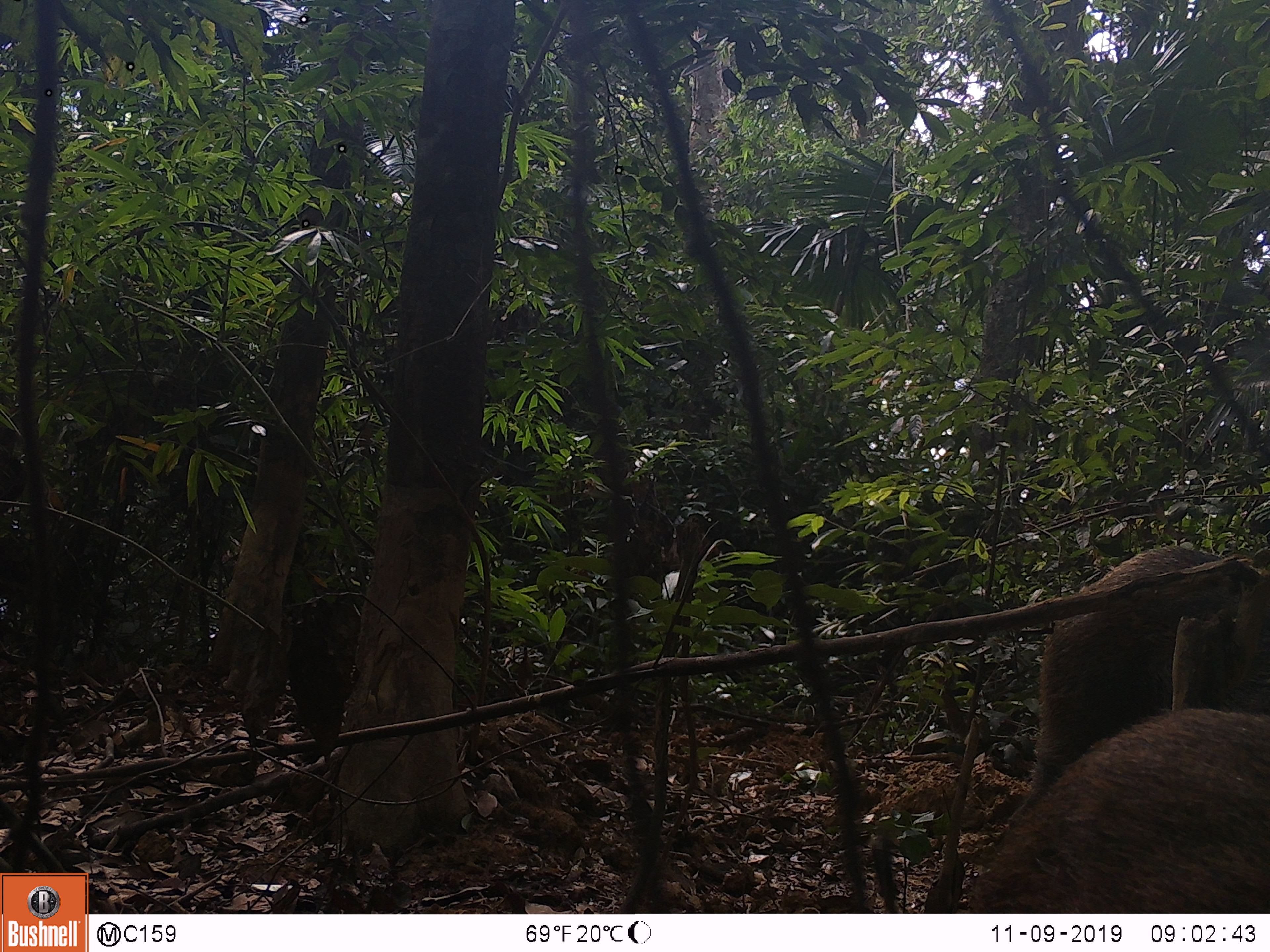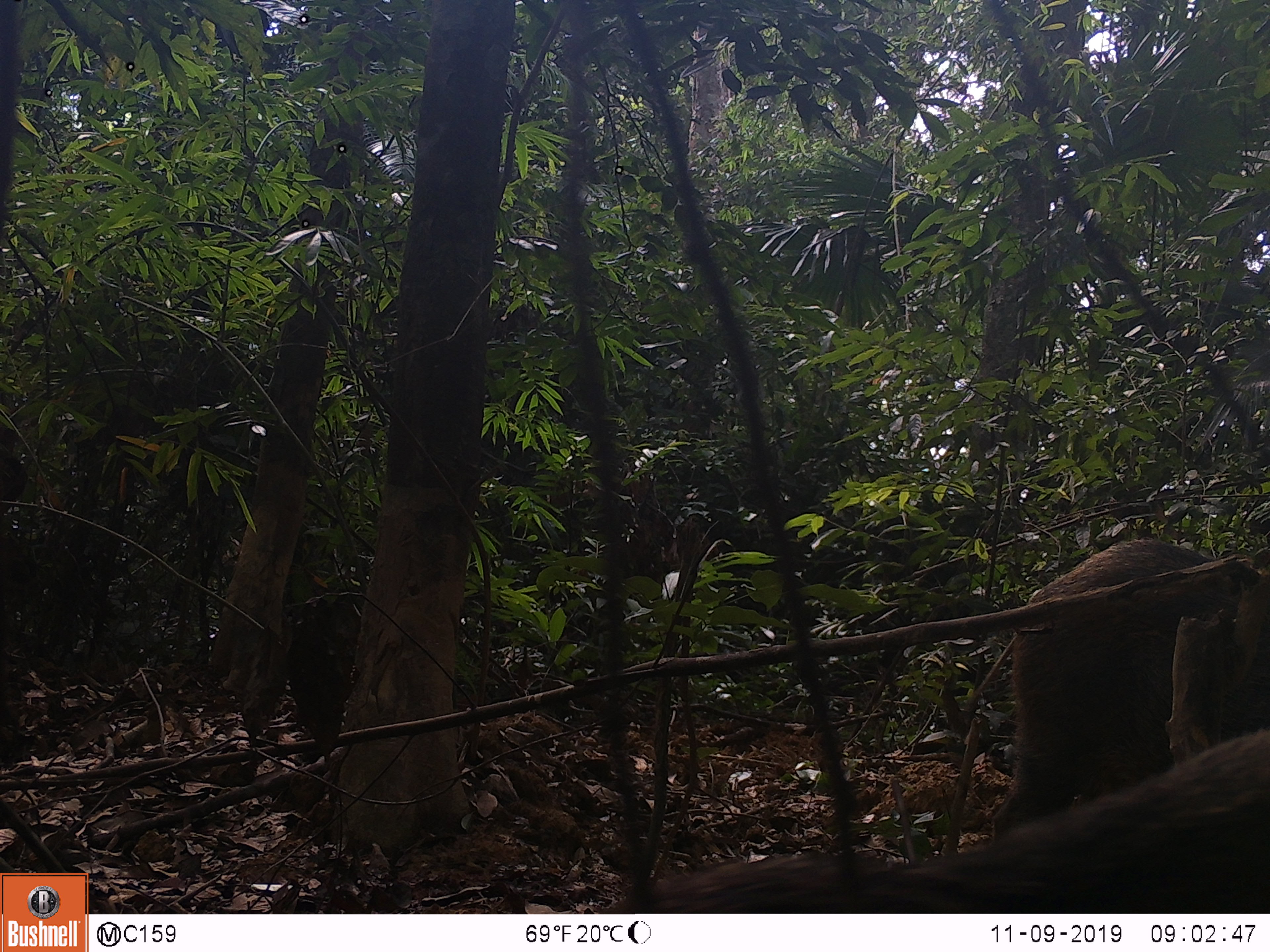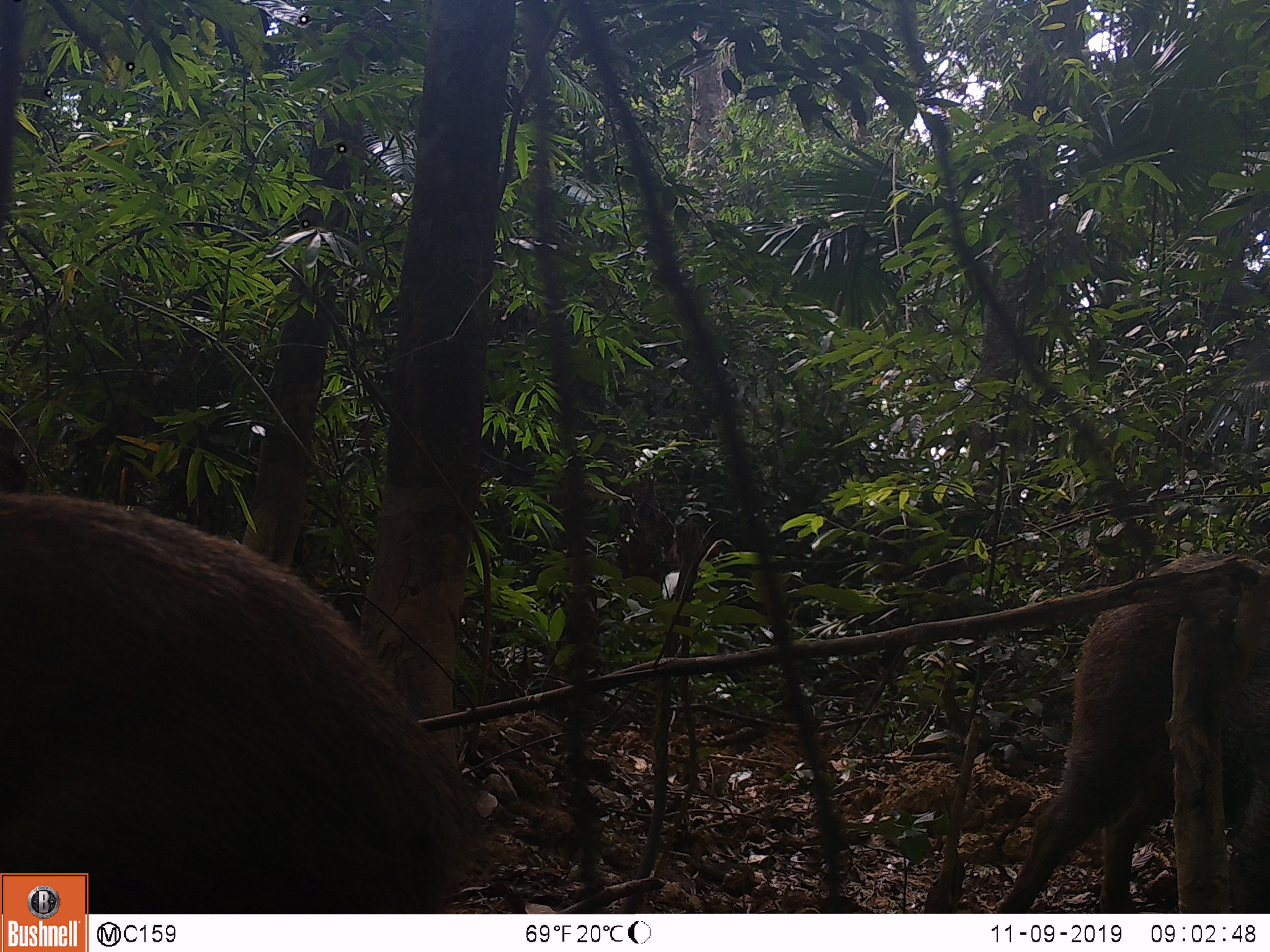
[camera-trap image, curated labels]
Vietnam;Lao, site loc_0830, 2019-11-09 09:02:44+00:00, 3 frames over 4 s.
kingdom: Animalia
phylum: Chordata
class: Mammalia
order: Artiodactyla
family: Suidae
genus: Sus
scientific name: Sus scrofa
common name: eurasian wild pig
Eurasian wild pig (Sus scrofa). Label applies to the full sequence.